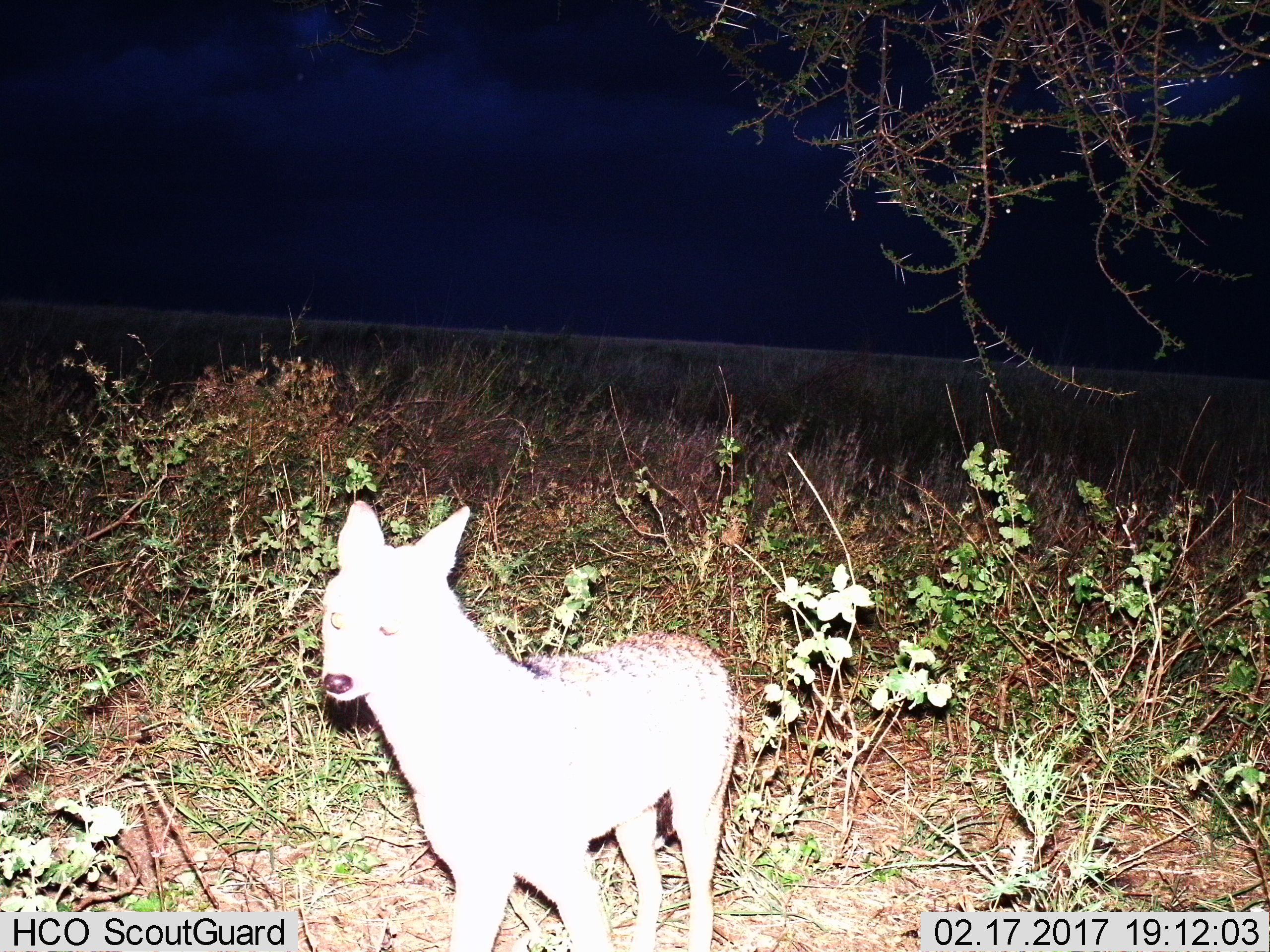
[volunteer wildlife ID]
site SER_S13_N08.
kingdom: Animalia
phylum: Chordata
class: Mammalia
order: Carnivora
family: Canidae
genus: Lupulella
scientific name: Lupulella mesomelas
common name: black-backed jackal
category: jackalblackbacked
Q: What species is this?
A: Jackalblackbacked (black-backed jackal) (Lupulella mesomelas).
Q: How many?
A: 1.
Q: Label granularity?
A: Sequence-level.